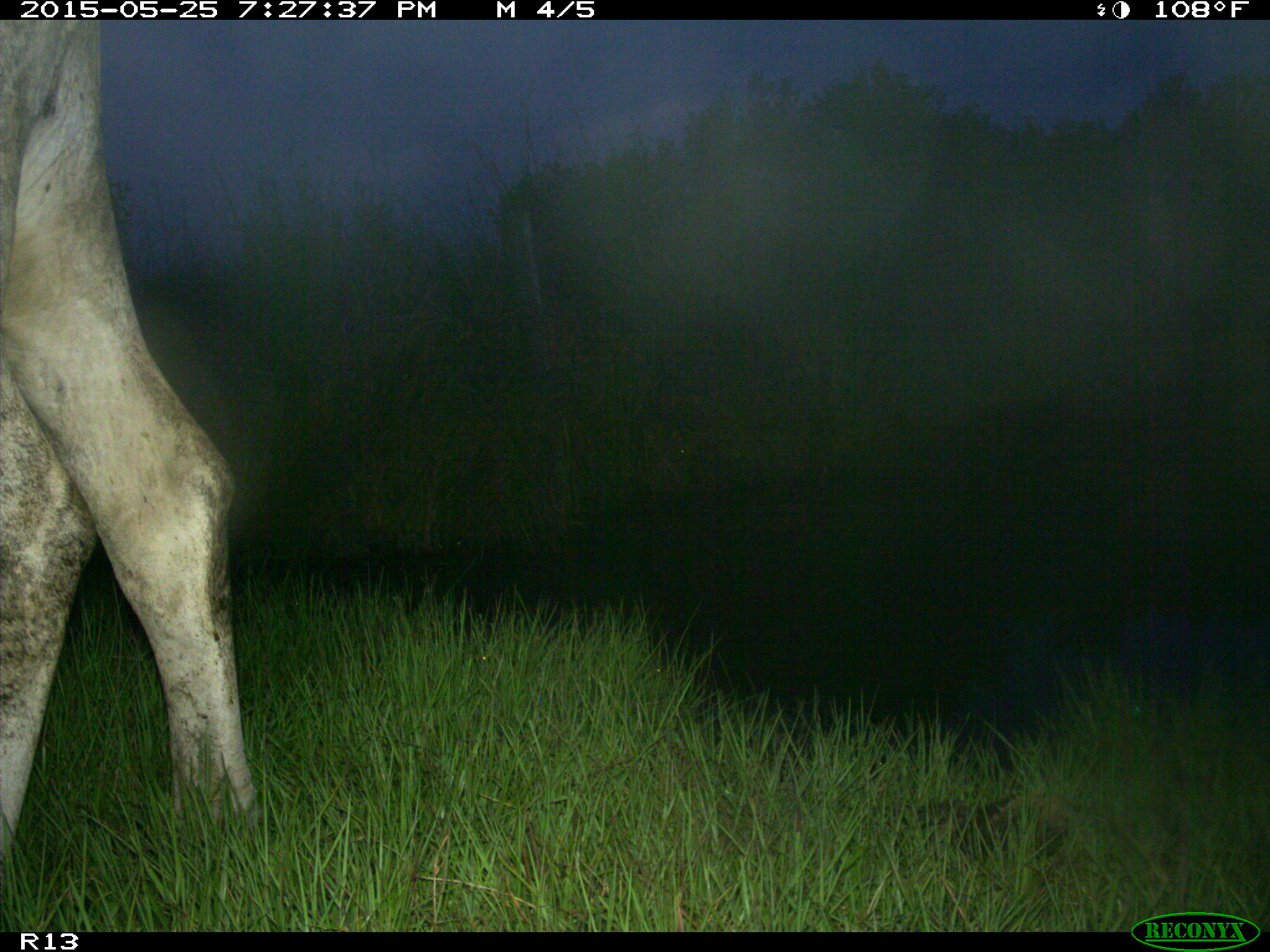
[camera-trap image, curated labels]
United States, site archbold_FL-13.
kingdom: Animalia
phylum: Chordata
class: Mammalia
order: Artiodactyla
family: Bovidae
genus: Bos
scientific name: Bos taurus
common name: domestic cow